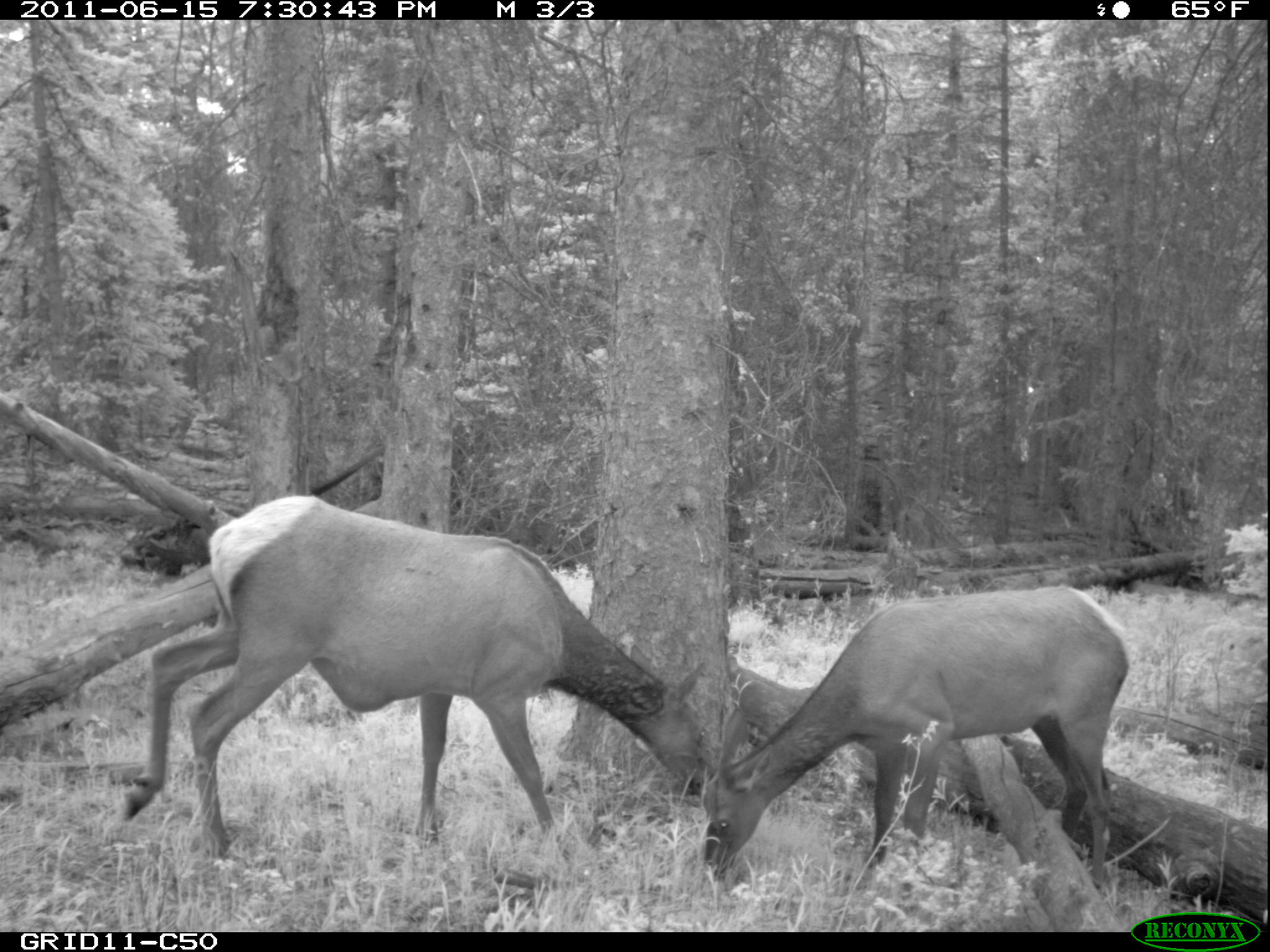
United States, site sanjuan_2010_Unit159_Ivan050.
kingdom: Animalia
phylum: Chordata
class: Mammalia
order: Artiodactyla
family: Cervidae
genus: Cervus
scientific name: Cervus elaphus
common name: red deer